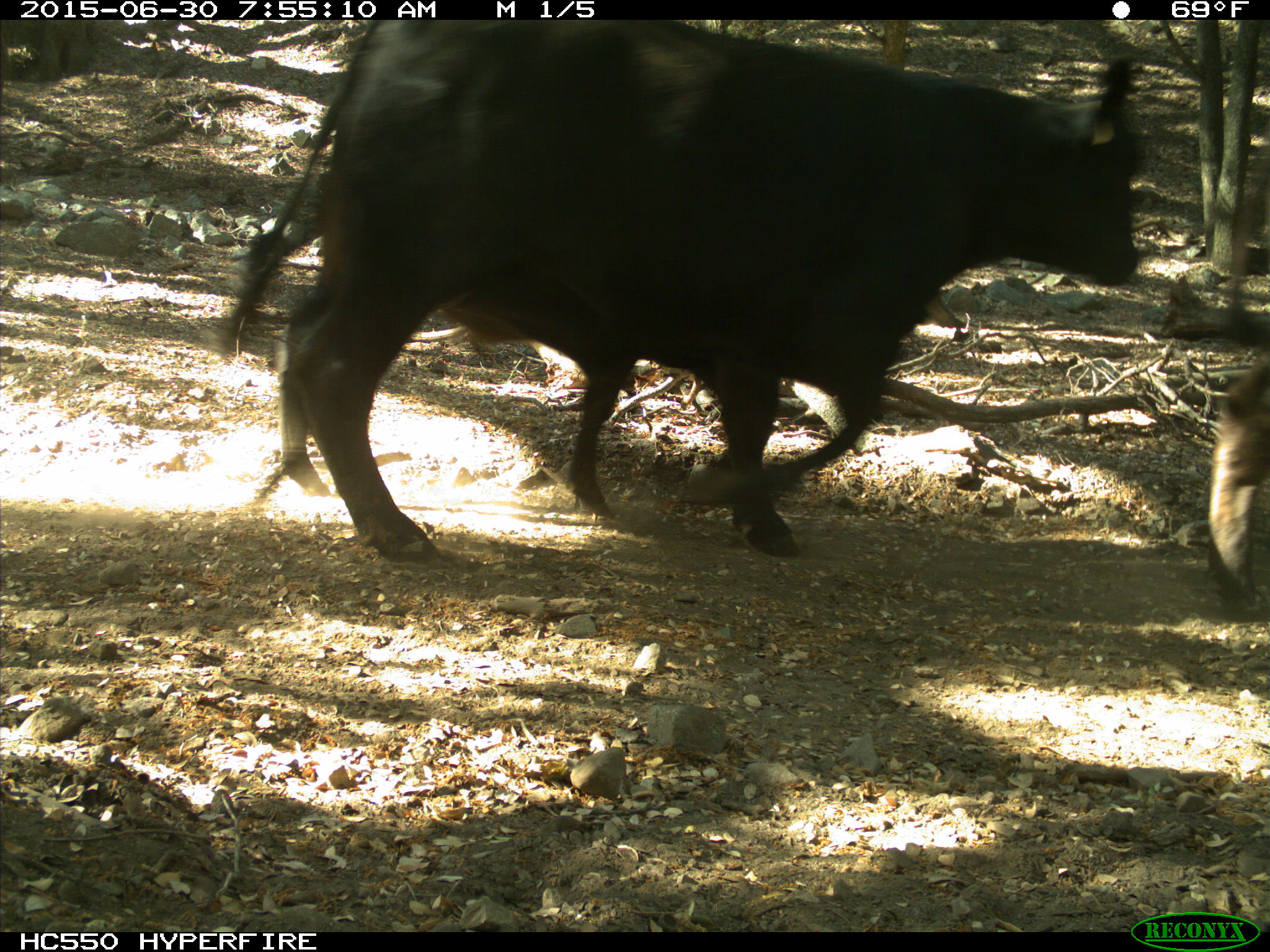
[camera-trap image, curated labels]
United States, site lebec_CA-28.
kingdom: Animalia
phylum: Chordata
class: Mammalia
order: Artiodactyla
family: Bovidae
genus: Bos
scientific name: Bos taurus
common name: domestic cow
Bos taurus (domestic cow).